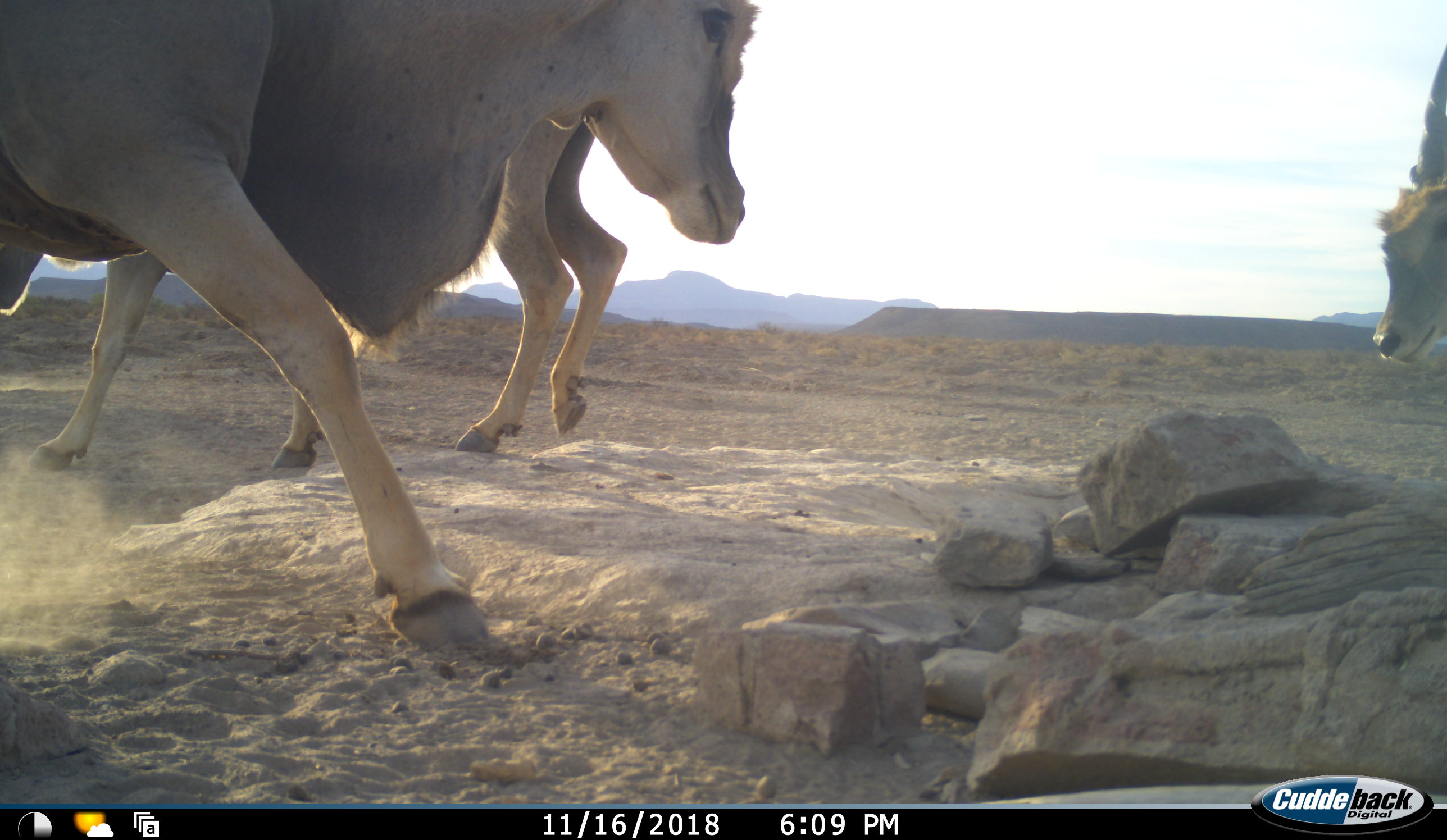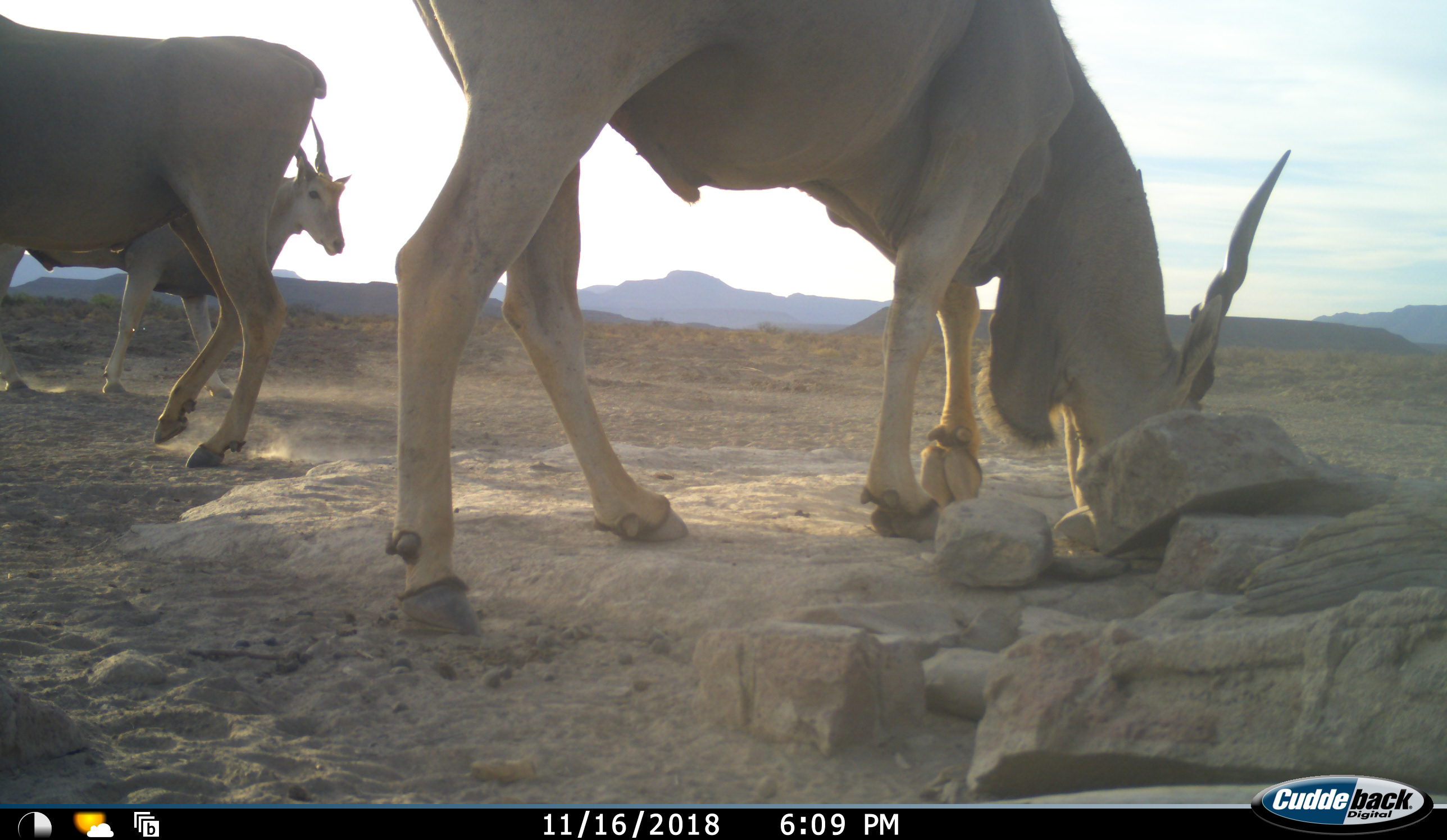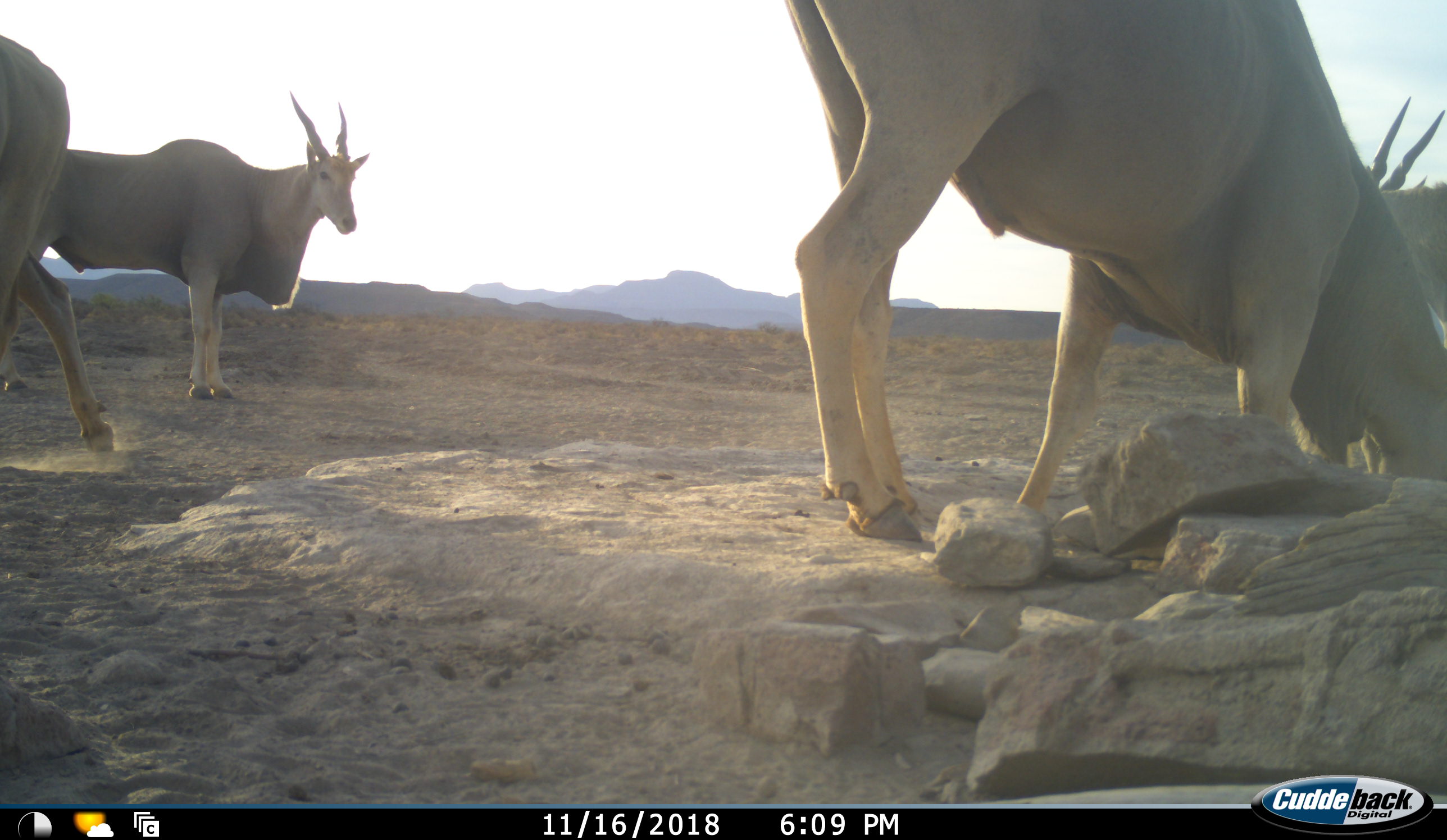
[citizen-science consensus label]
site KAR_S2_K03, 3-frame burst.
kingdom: Animalia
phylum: Chordata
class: Mammalia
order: Artiodactyla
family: Bovidae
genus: Tragelaphus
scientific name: Tragelaphus oryx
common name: eland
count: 4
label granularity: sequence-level